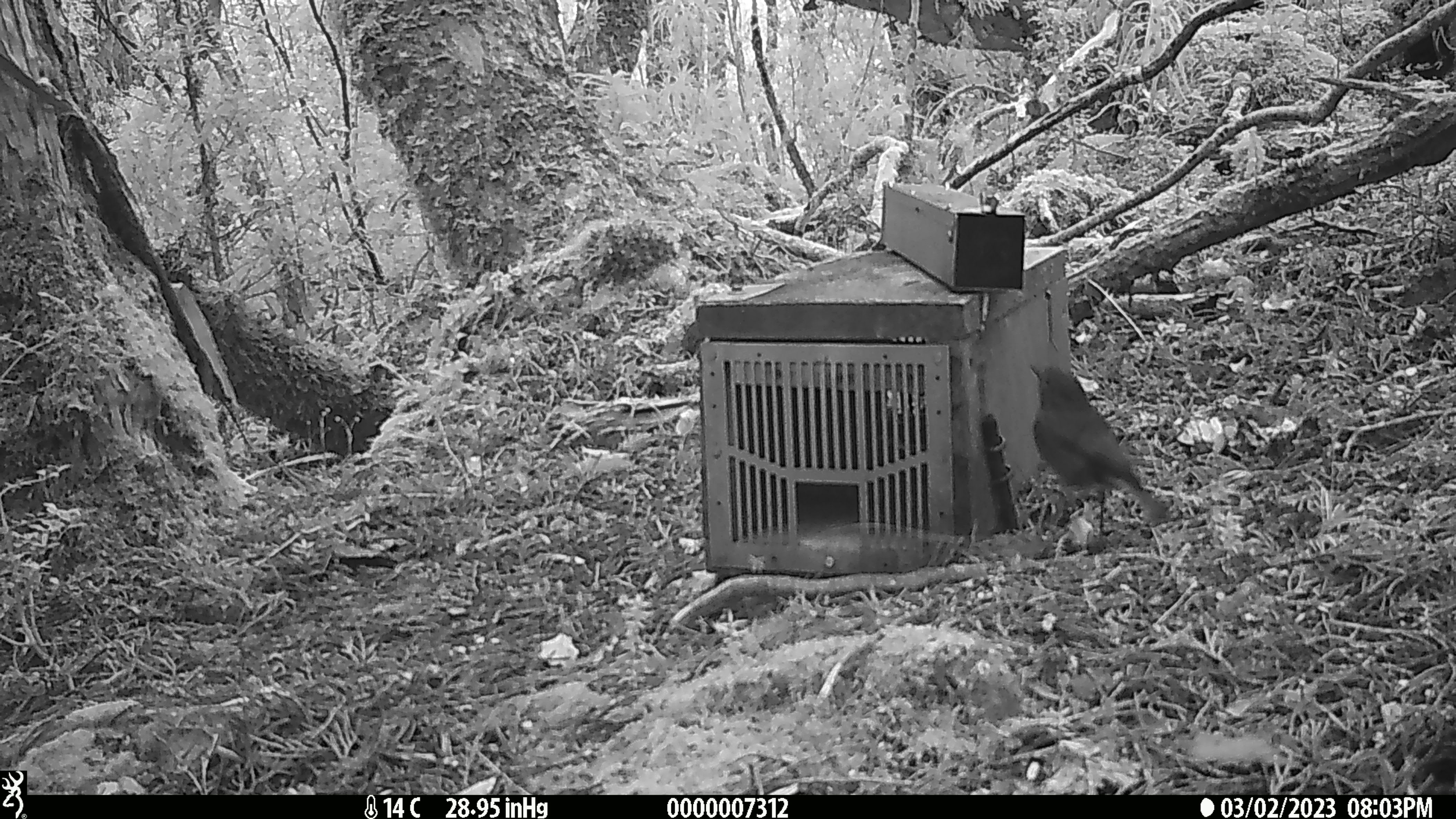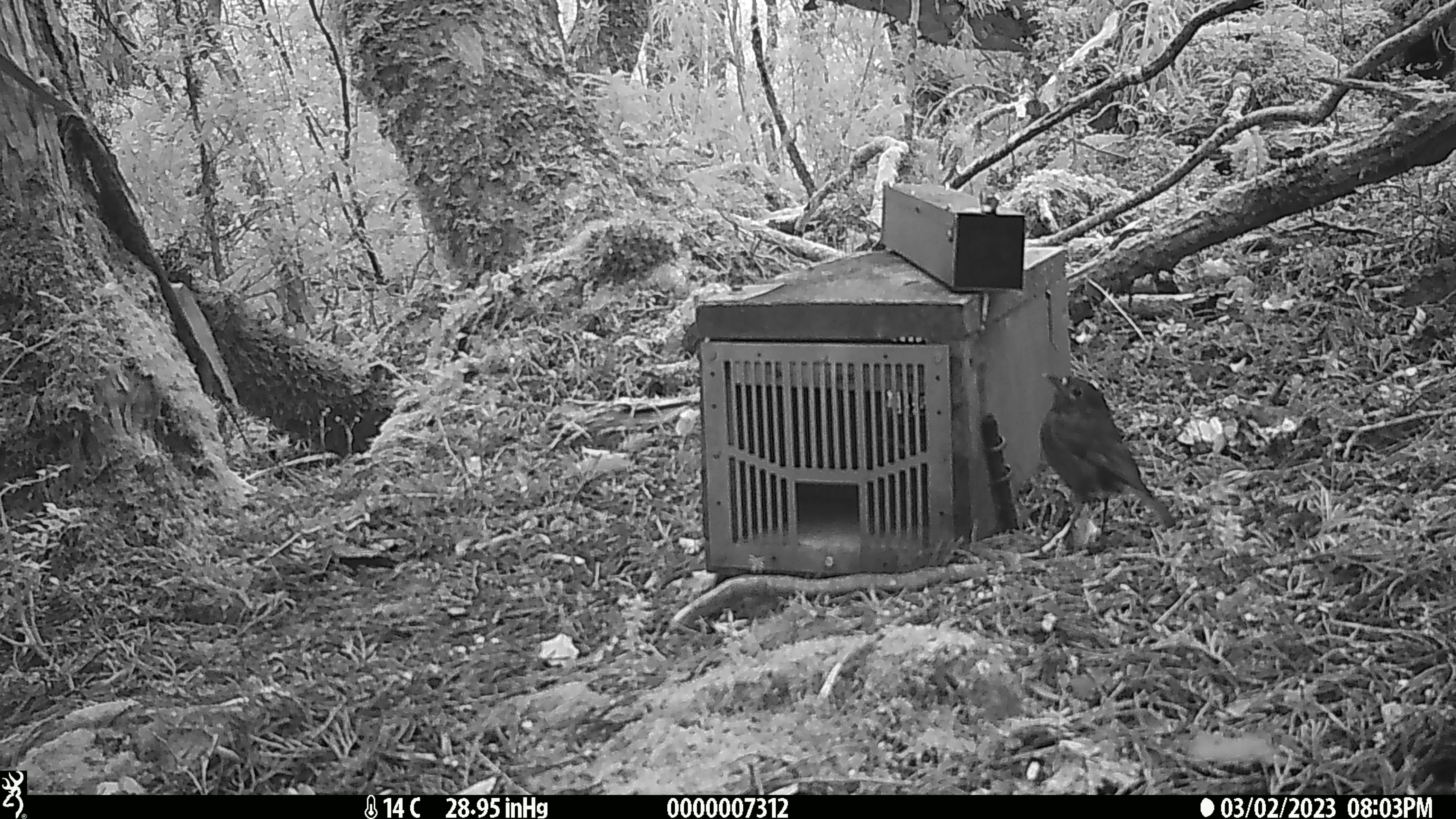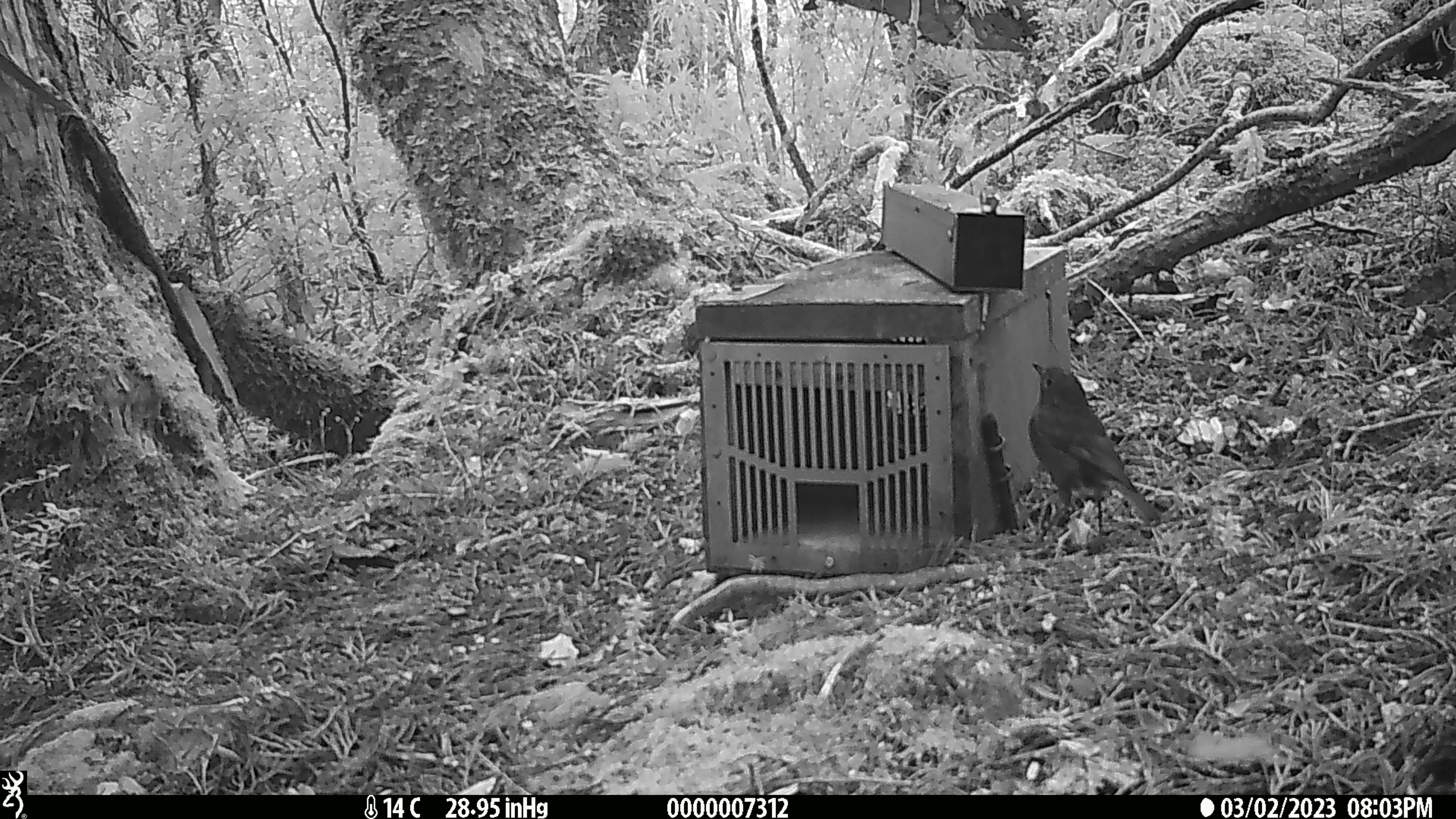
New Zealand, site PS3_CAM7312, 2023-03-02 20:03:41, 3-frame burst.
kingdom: Animalia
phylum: Chordata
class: Aves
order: Passeriformes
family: Petroicidae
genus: Petroica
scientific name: Petroica australis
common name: new zealand robin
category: robin